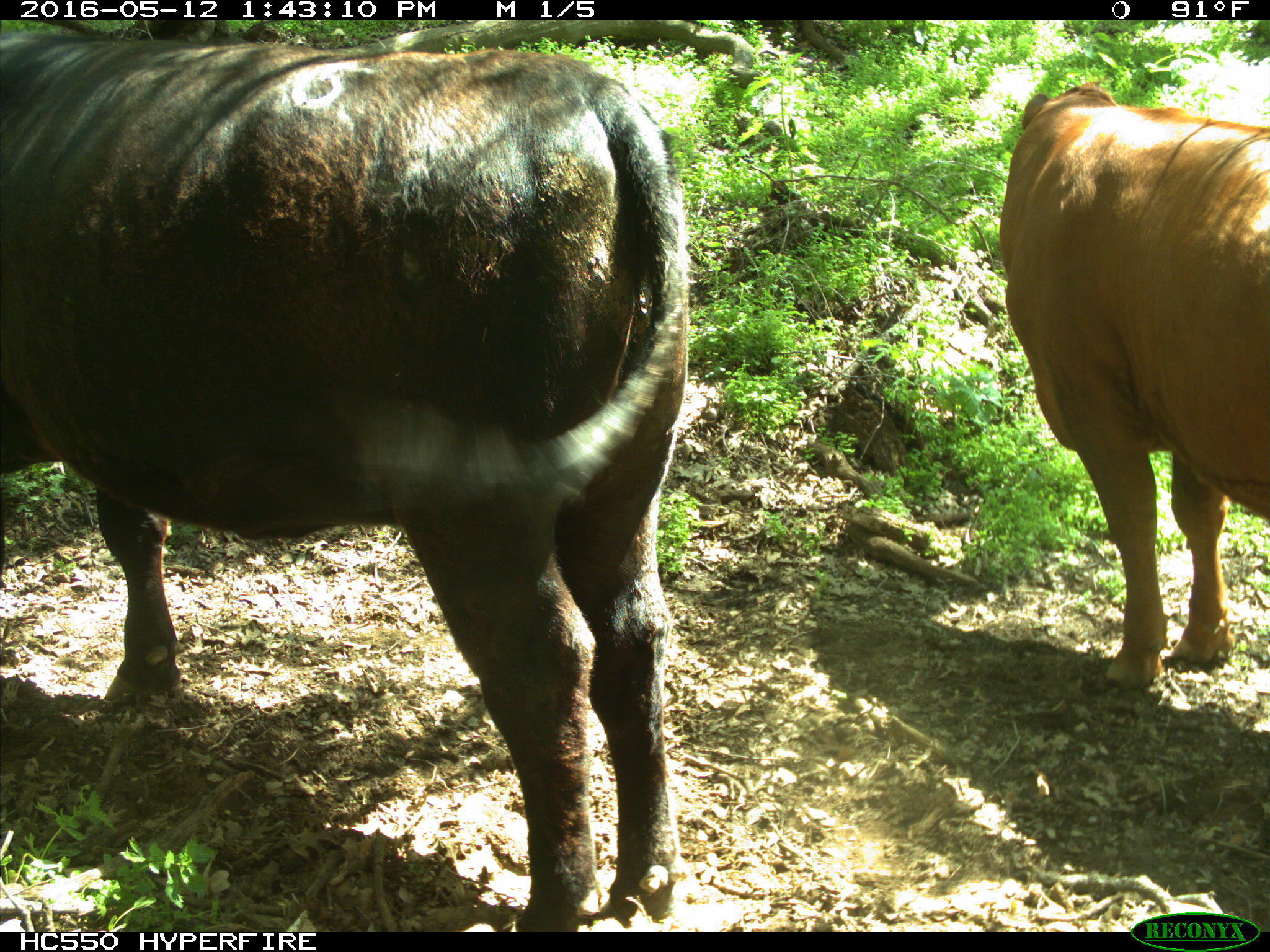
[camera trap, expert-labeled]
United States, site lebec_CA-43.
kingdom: Animalia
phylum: Chordata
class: Mammalia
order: Artiodactyla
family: Bovidae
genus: Bos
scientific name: Bos taurus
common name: domestic cow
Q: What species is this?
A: Bos taurus (domestic cow).